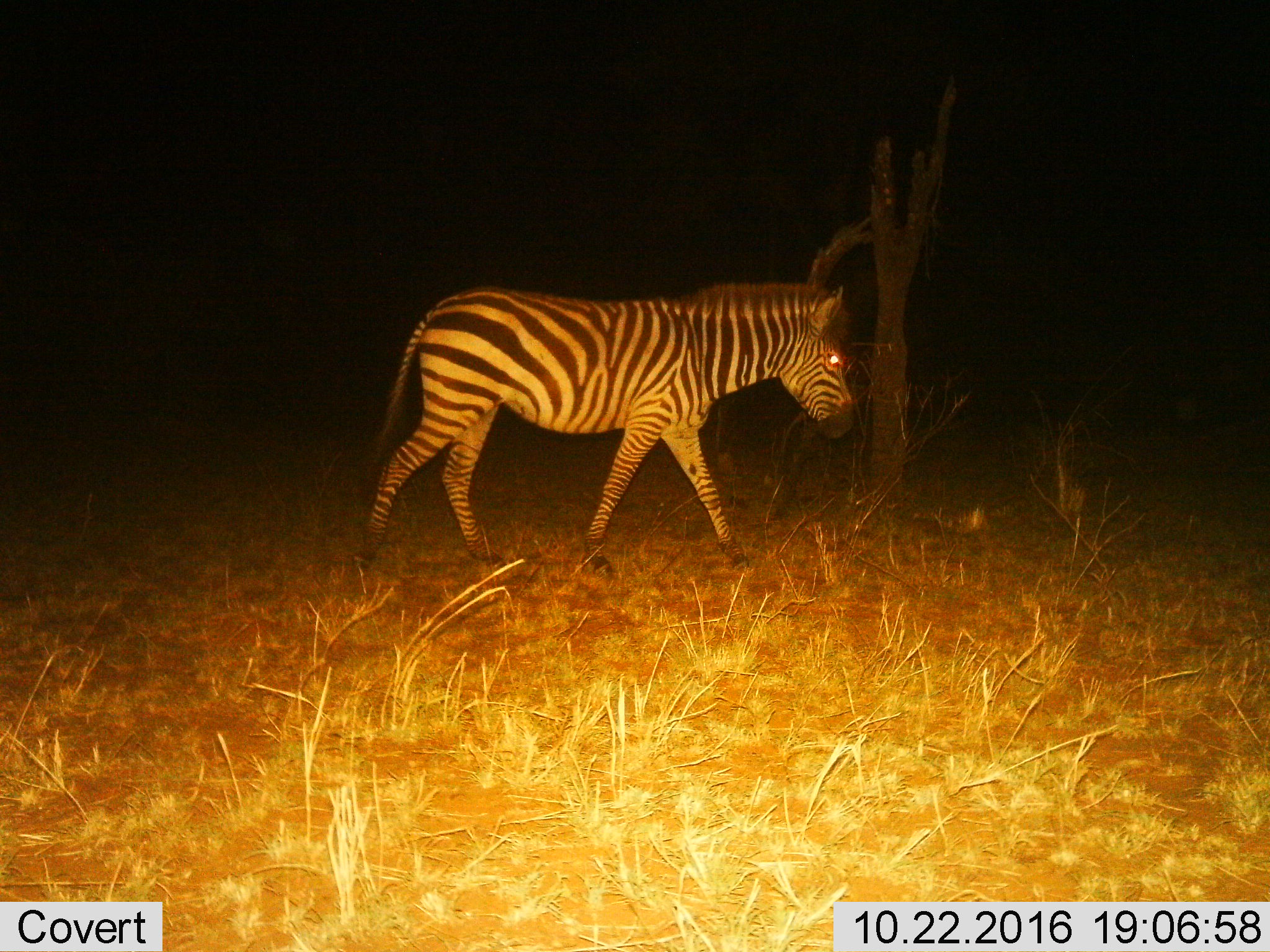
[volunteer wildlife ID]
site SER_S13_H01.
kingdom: Animalia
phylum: Chordata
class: Mammalia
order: Perissodactyla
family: Equidae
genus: Equus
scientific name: Equus quagga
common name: plains zebra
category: zebraplains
Zebraplains (plains zebra) (Equus quagga), count 1. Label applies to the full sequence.